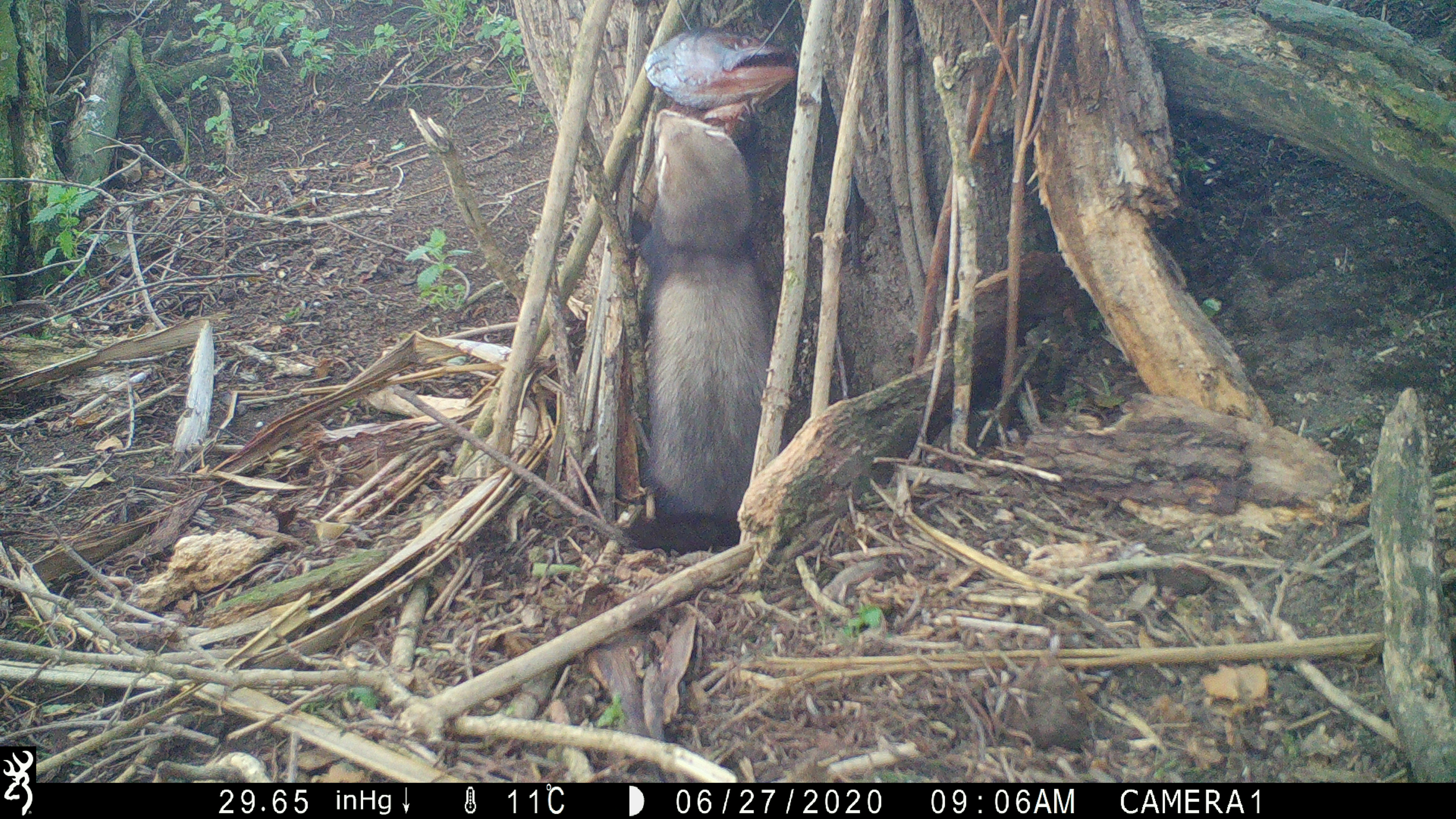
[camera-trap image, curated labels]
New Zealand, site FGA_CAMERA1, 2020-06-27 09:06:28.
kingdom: Animalia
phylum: Chordata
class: Mammalia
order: Carnivora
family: Mustelidae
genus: Mustela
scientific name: Mustela furo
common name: ferret